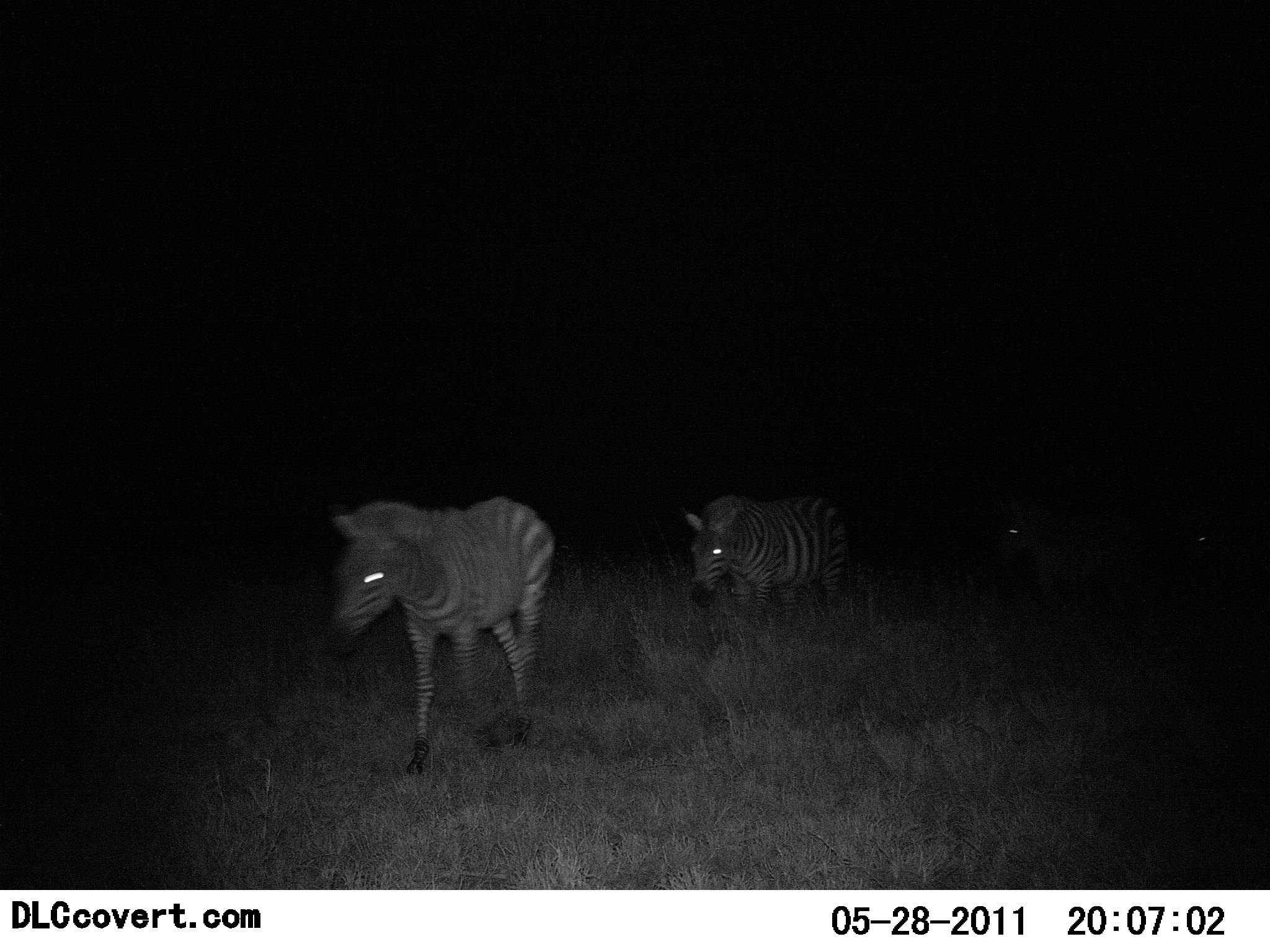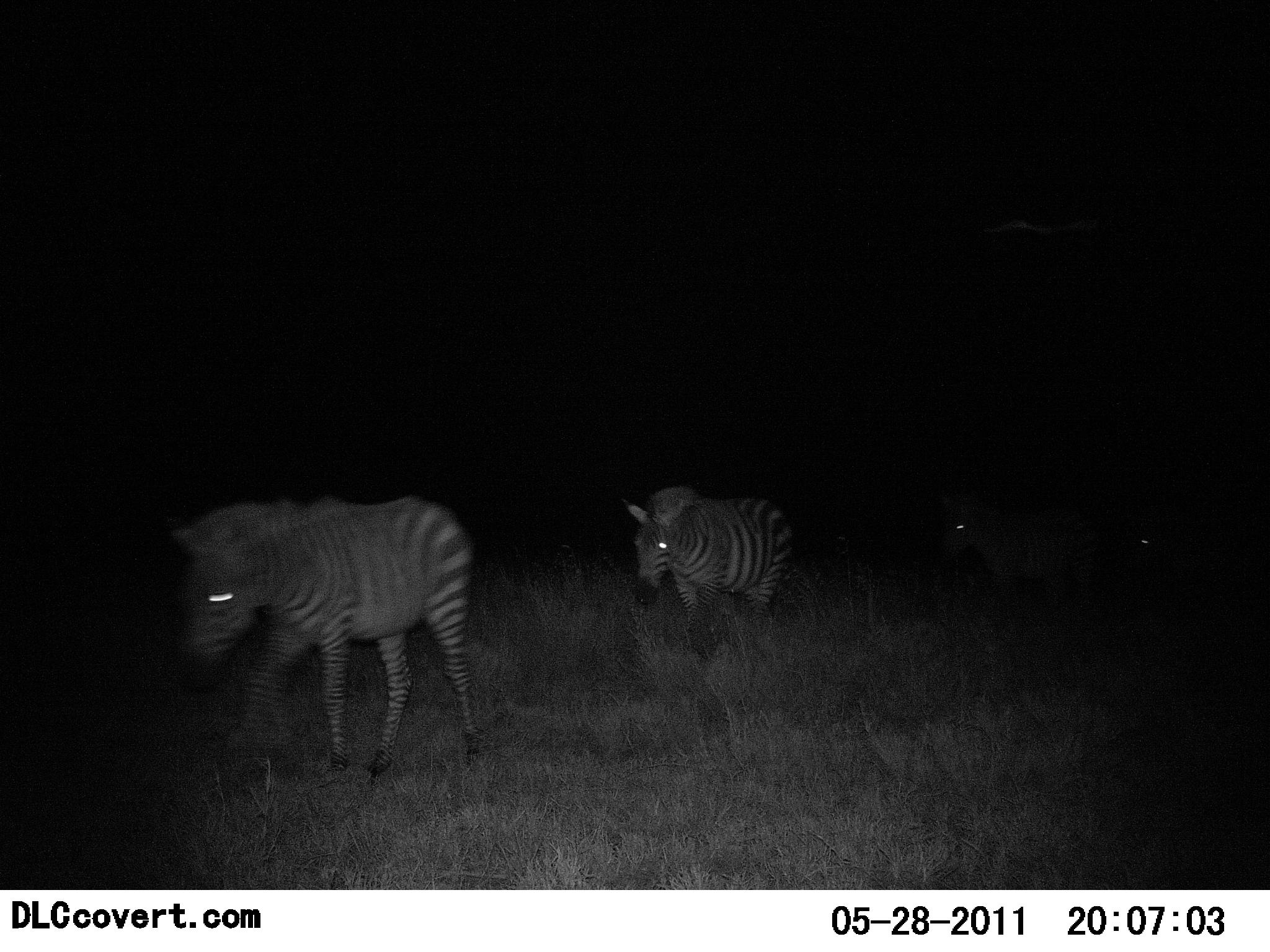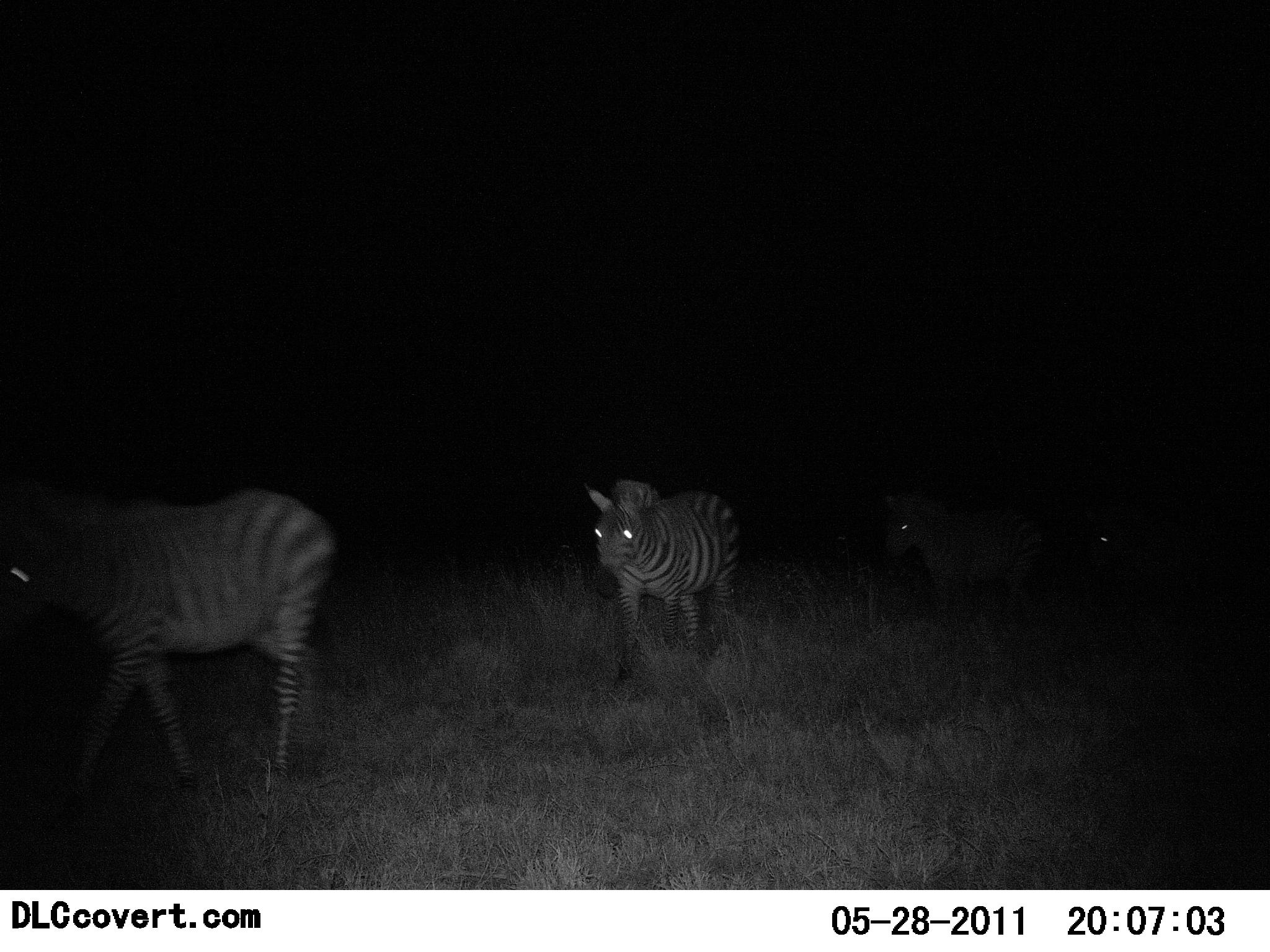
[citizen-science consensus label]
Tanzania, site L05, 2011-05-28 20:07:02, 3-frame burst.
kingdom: Animalia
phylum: Chordata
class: Mammalia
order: Perissodactyla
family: Equidae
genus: Equus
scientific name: Equus quagga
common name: plains zebra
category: zebra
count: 4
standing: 0%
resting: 0%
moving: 100%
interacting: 0%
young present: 0%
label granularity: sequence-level